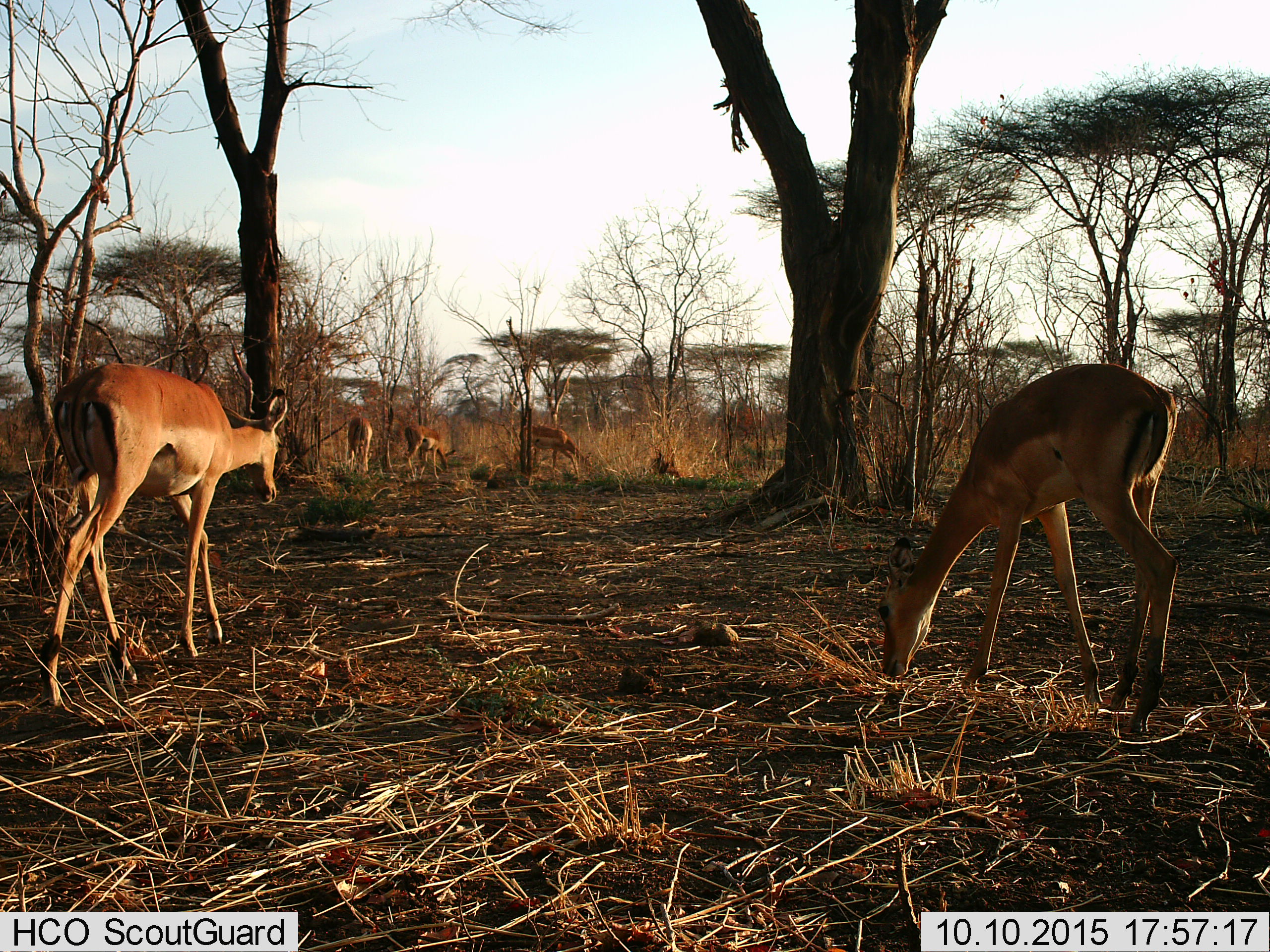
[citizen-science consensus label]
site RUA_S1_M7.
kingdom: Animalia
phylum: Chordata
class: Mammalia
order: Artiodactyla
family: Bovidae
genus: Aepyceros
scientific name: Aepyceros melampus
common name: impala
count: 5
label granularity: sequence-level